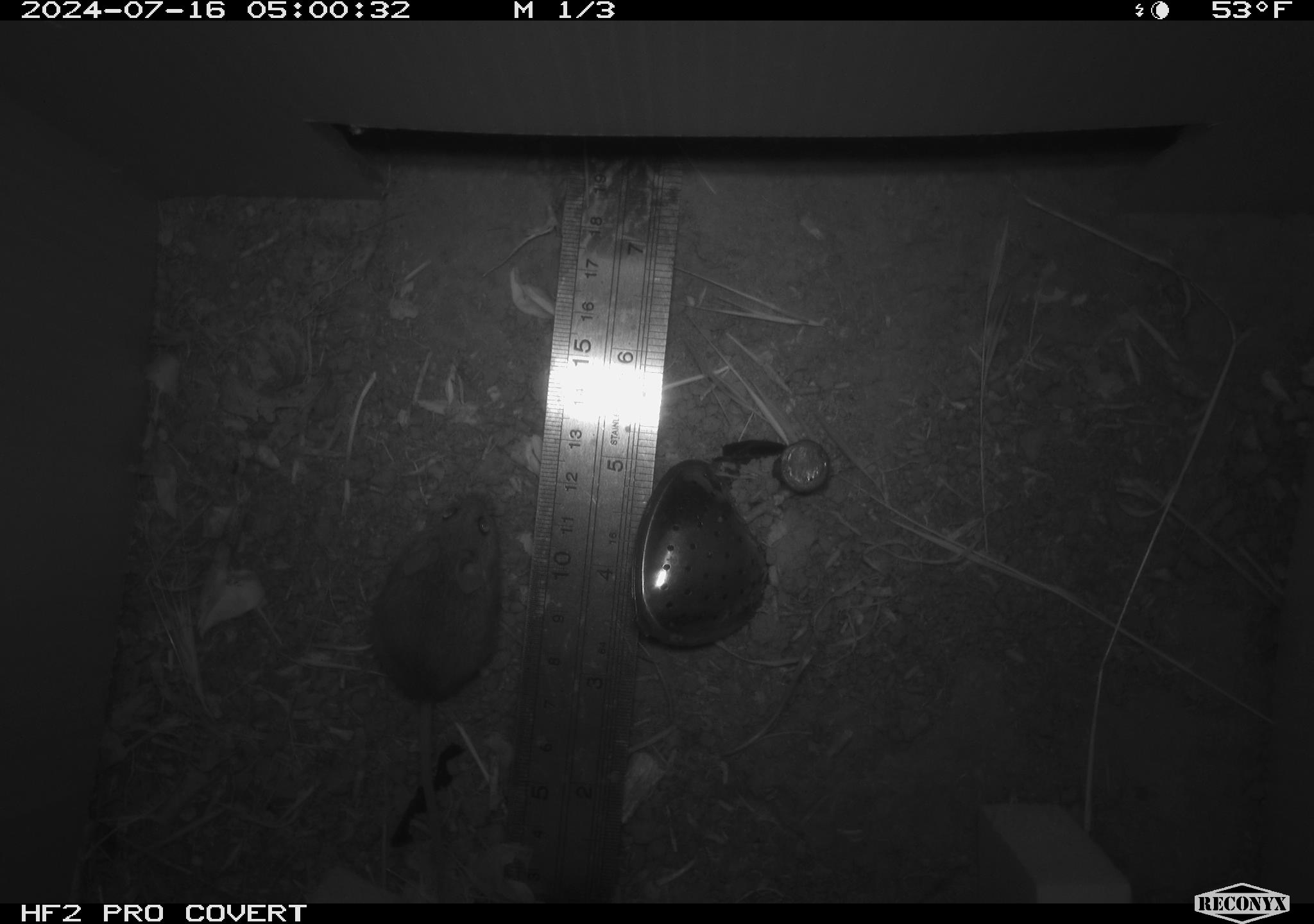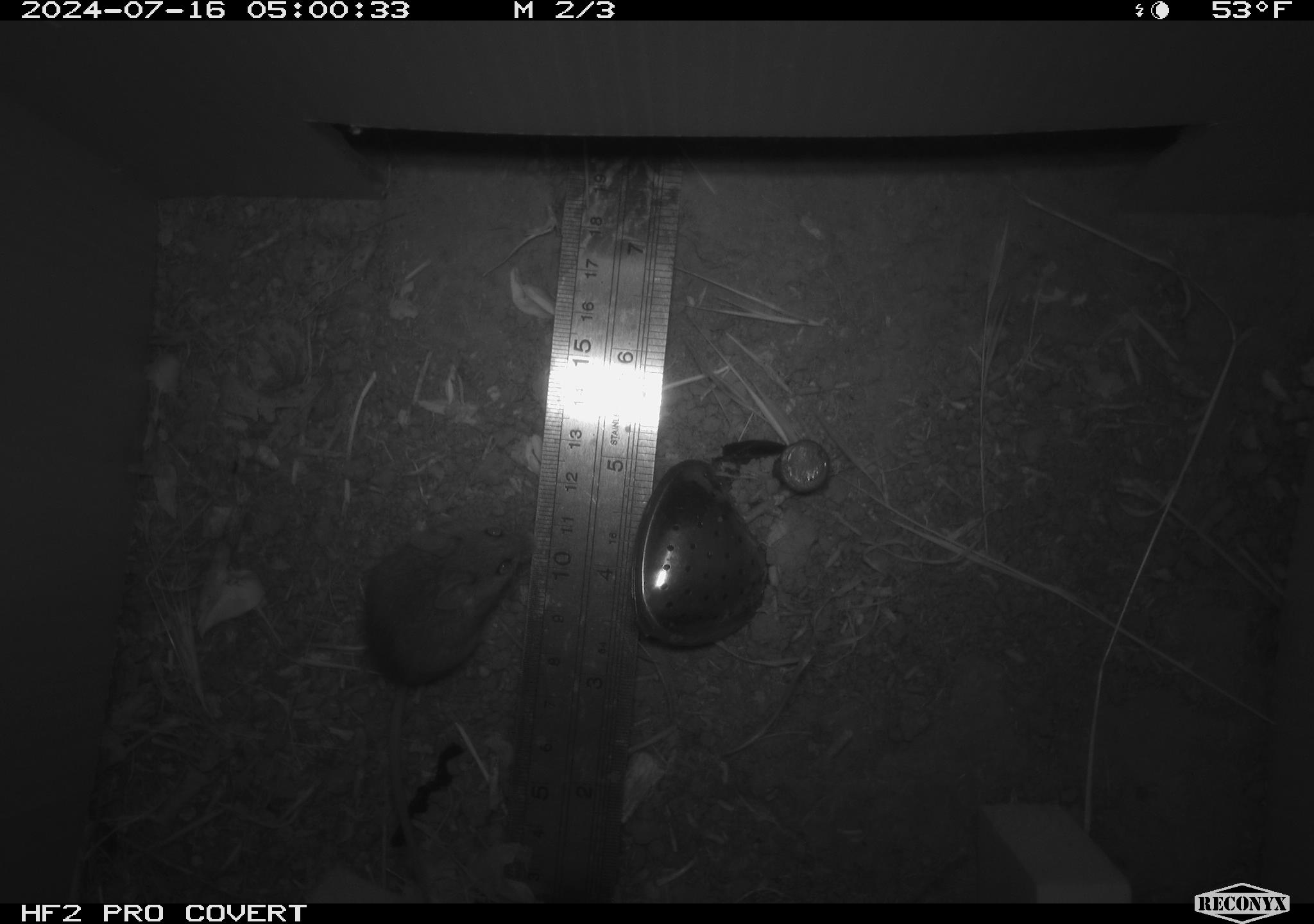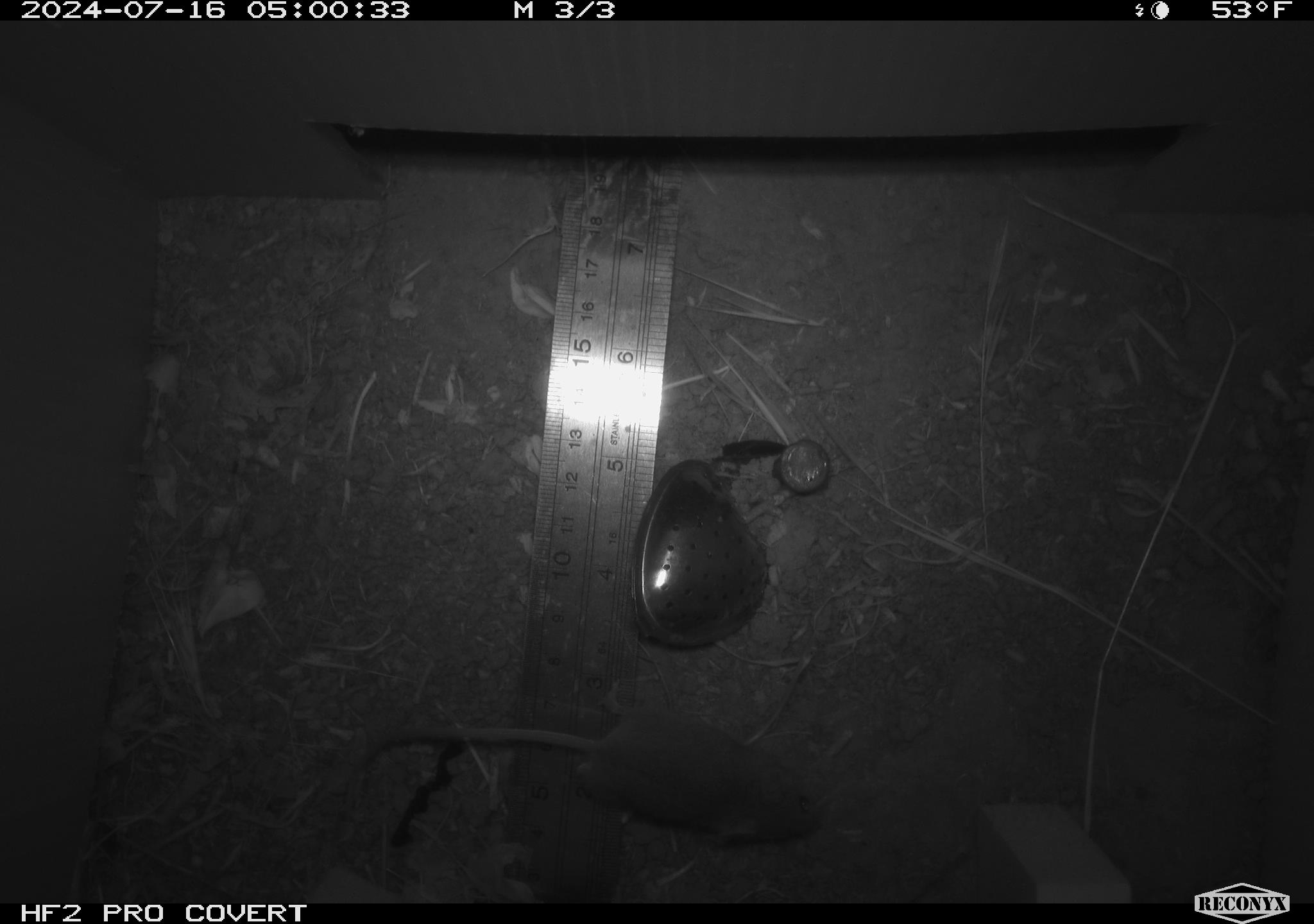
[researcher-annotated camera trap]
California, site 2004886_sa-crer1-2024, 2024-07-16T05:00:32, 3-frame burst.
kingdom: Animalia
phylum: Chordata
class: Mammalia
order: Rodentia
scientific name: Rodentia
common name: mouse species